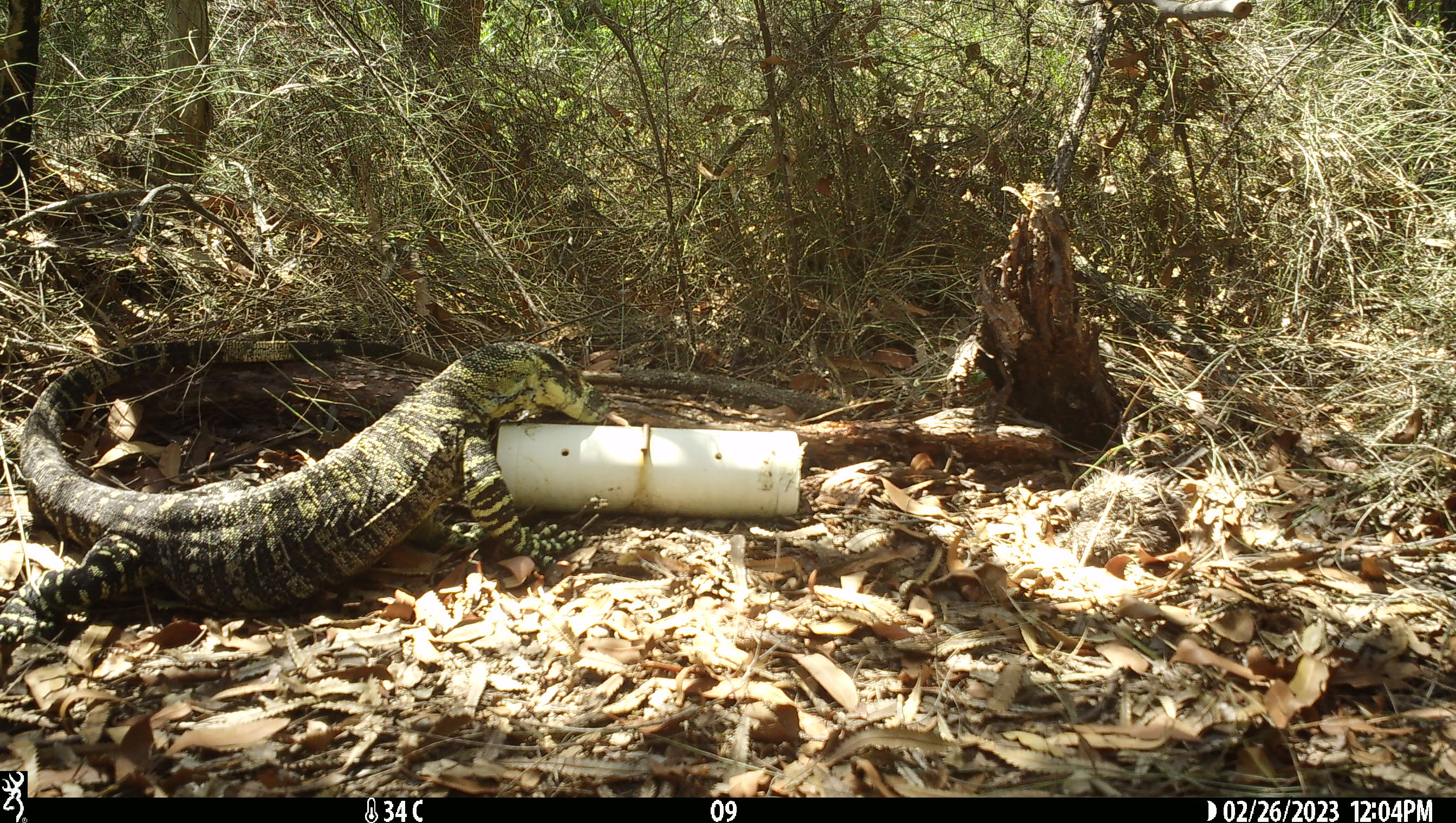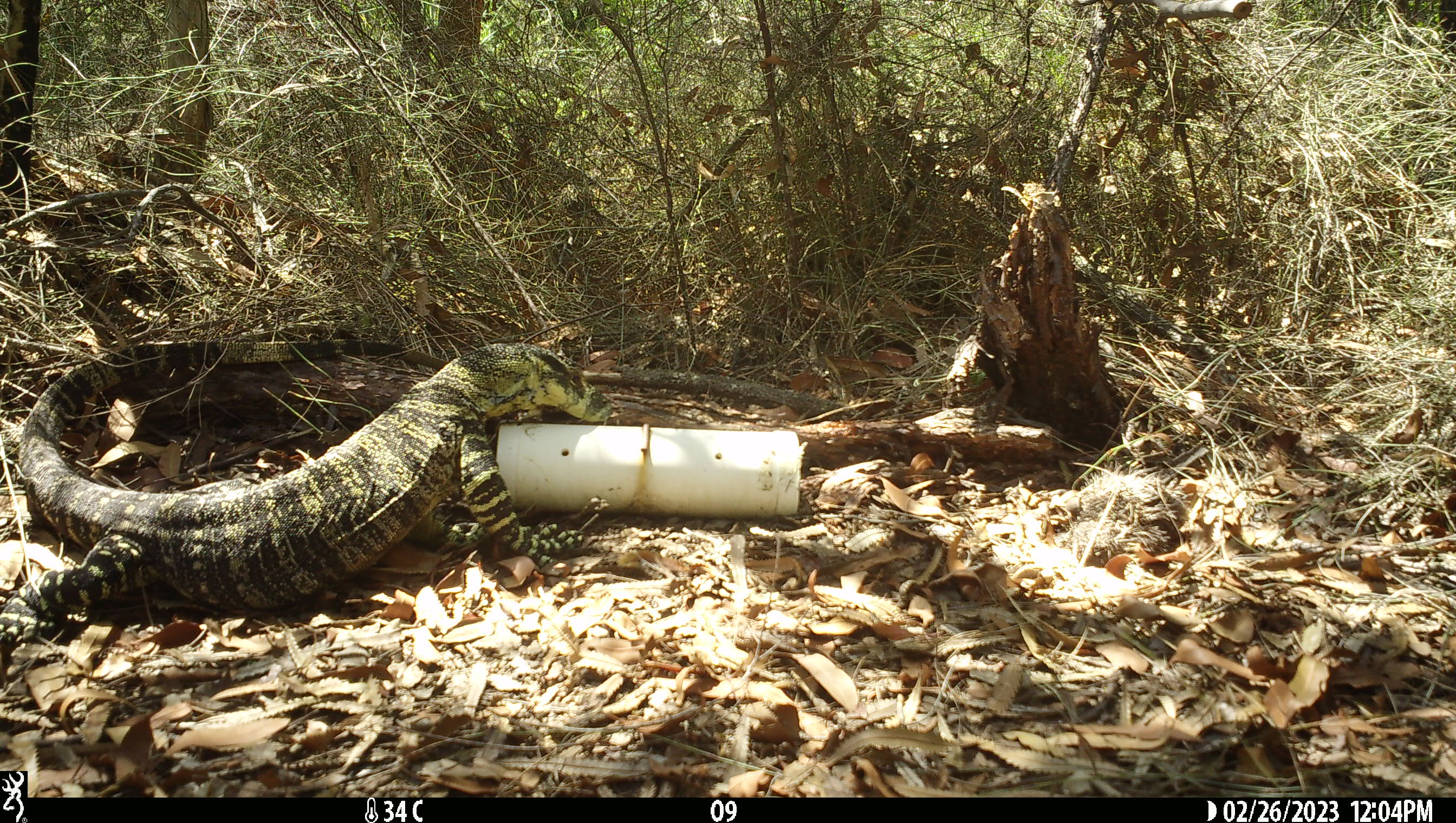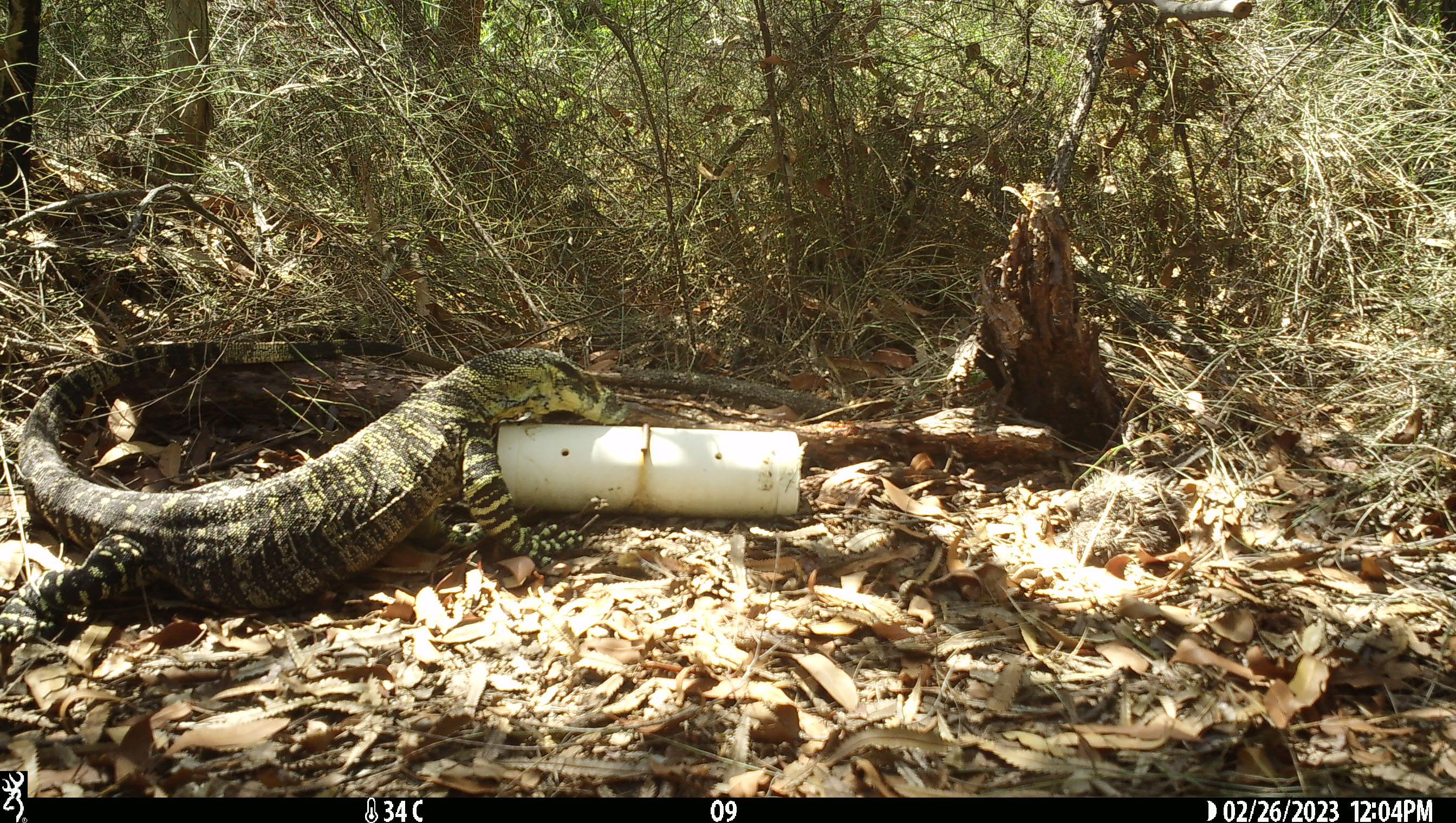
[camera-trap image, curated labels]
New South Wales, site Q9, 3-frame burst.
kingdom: Animalia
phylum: Chordata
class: Reptilia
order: Squamata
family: Varanidae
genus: Varanus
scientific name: Varanus varius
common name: lace monitor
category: goanna